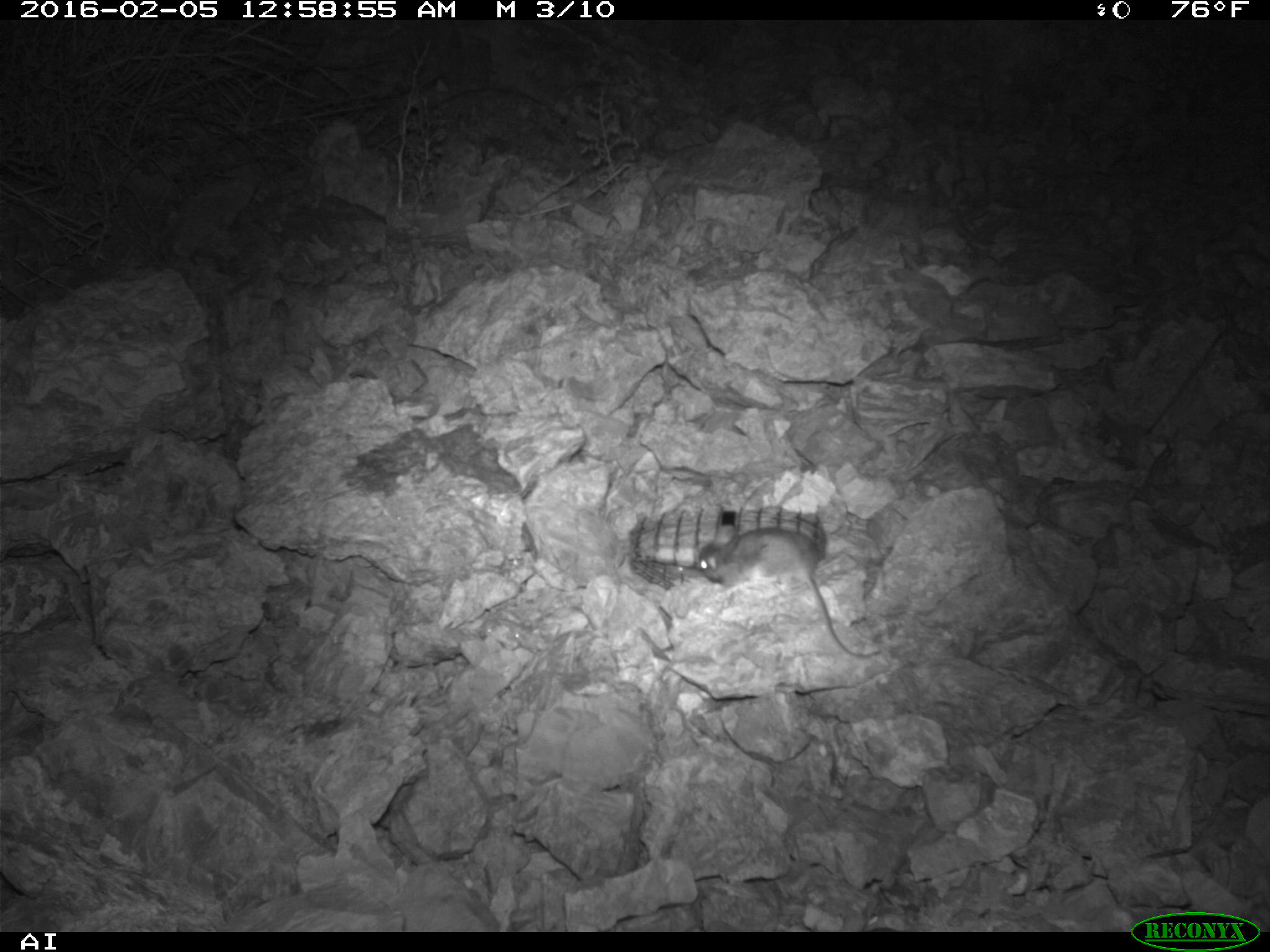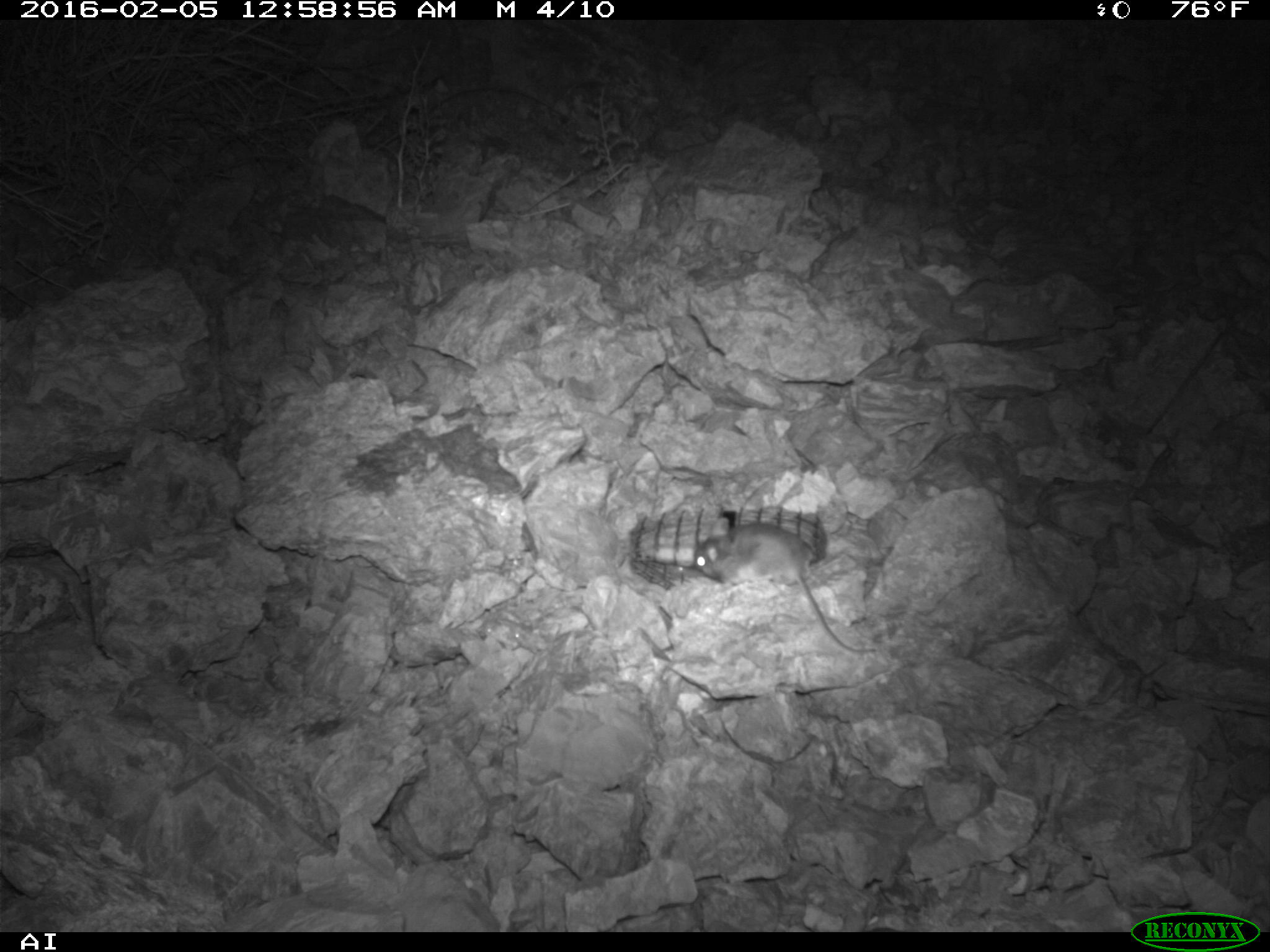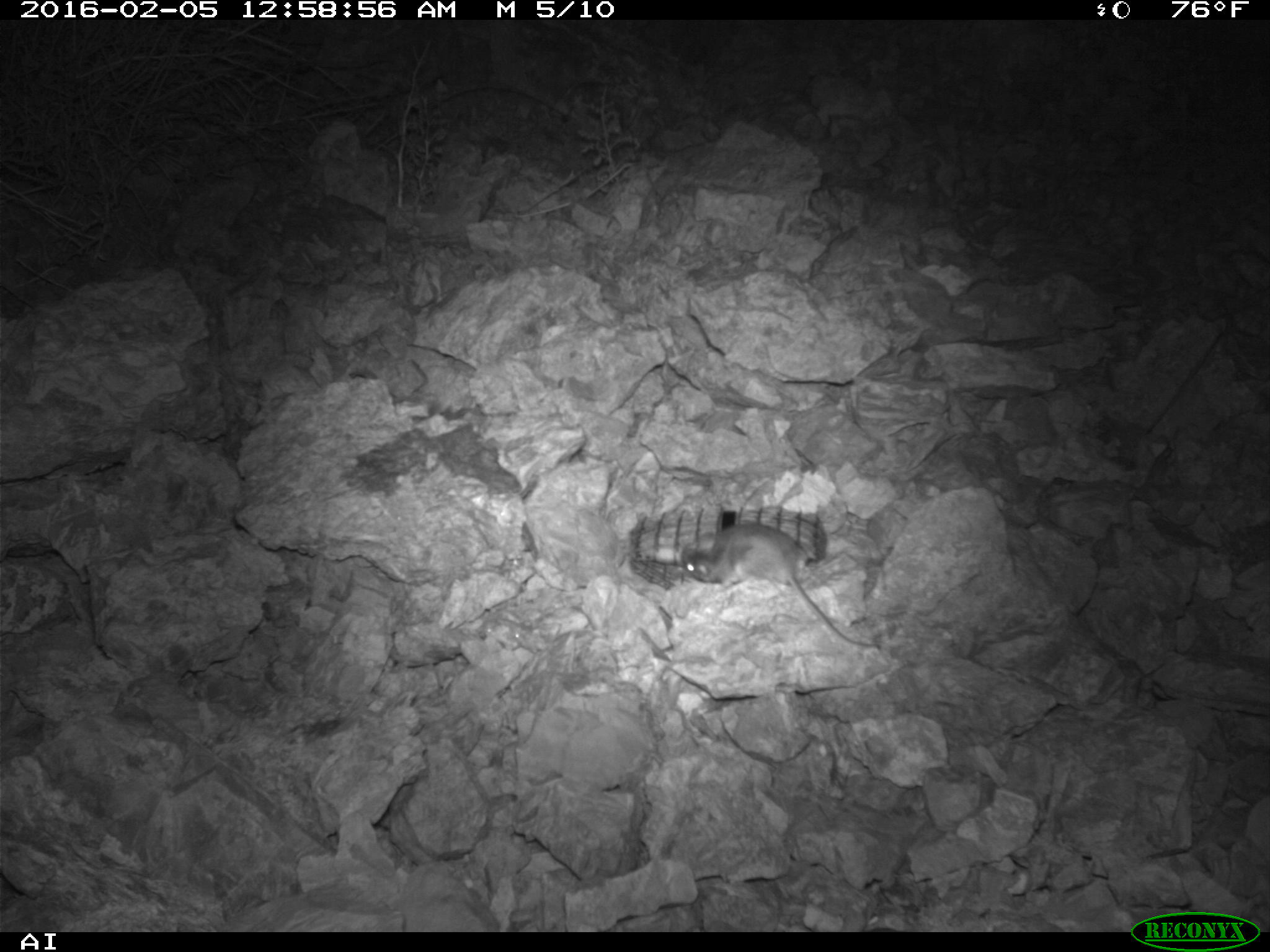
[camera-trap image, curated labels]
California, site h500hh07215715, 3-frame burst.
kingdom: Animalia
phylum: Chordata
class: Mammalia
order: Rodentia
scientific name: Rodentia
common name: rodent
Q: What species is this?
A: Rodent (Rodentia).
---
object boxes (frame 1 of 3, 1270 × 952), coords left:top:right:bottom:
rodent: 699:528:882:659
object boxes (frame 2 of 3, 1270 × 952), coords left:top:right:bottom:
rodent: 691:522:876:653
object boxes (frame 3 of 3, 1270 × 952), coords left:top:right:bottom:
rodent: 675:521:881:650